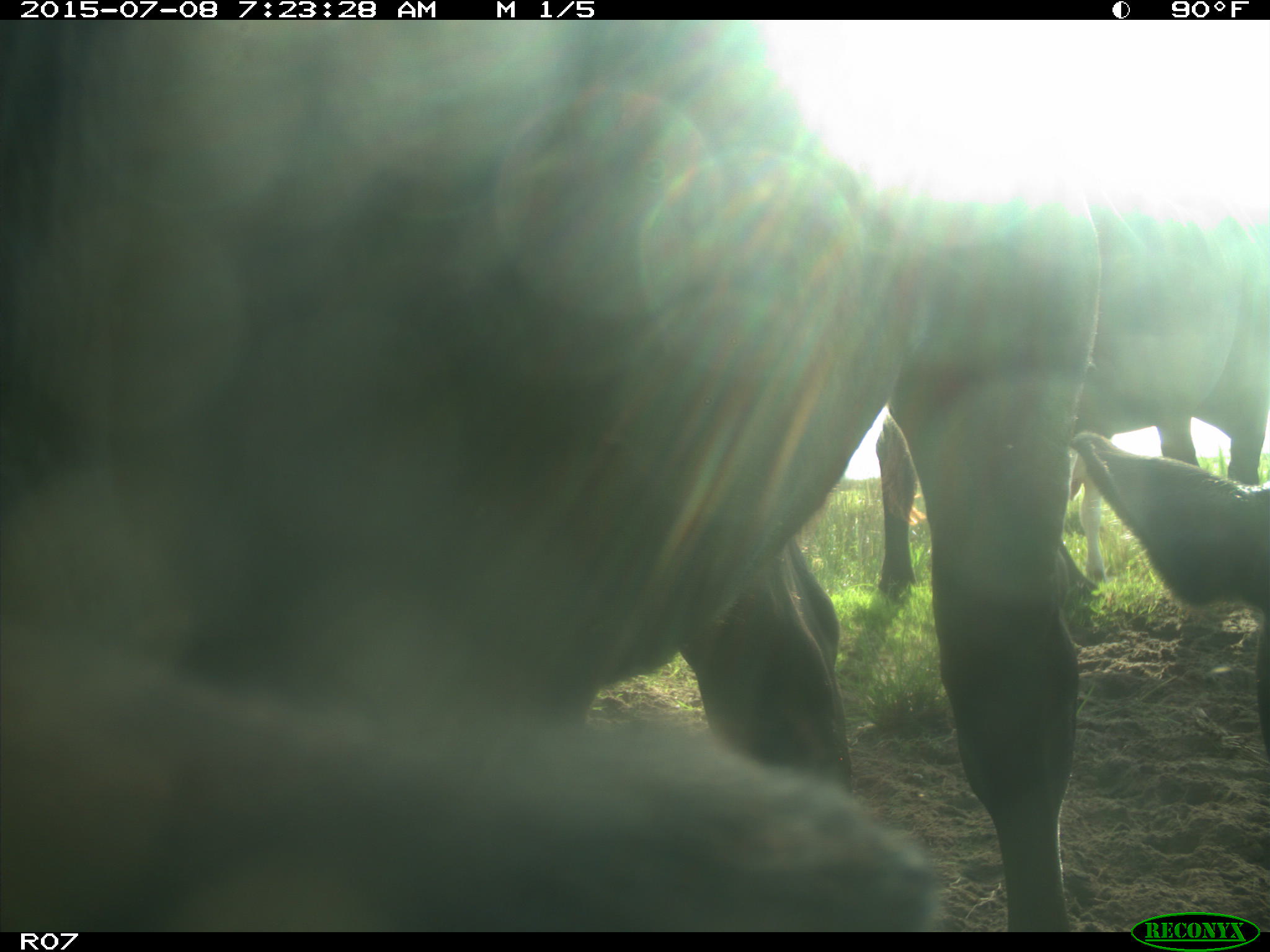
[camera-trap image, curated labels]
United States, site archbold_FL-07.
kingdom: Animalia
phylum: Chordata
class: Mammalia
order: Artiodactyla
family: Bovidae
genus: Bos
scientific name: Bos taurus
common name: domestic cow